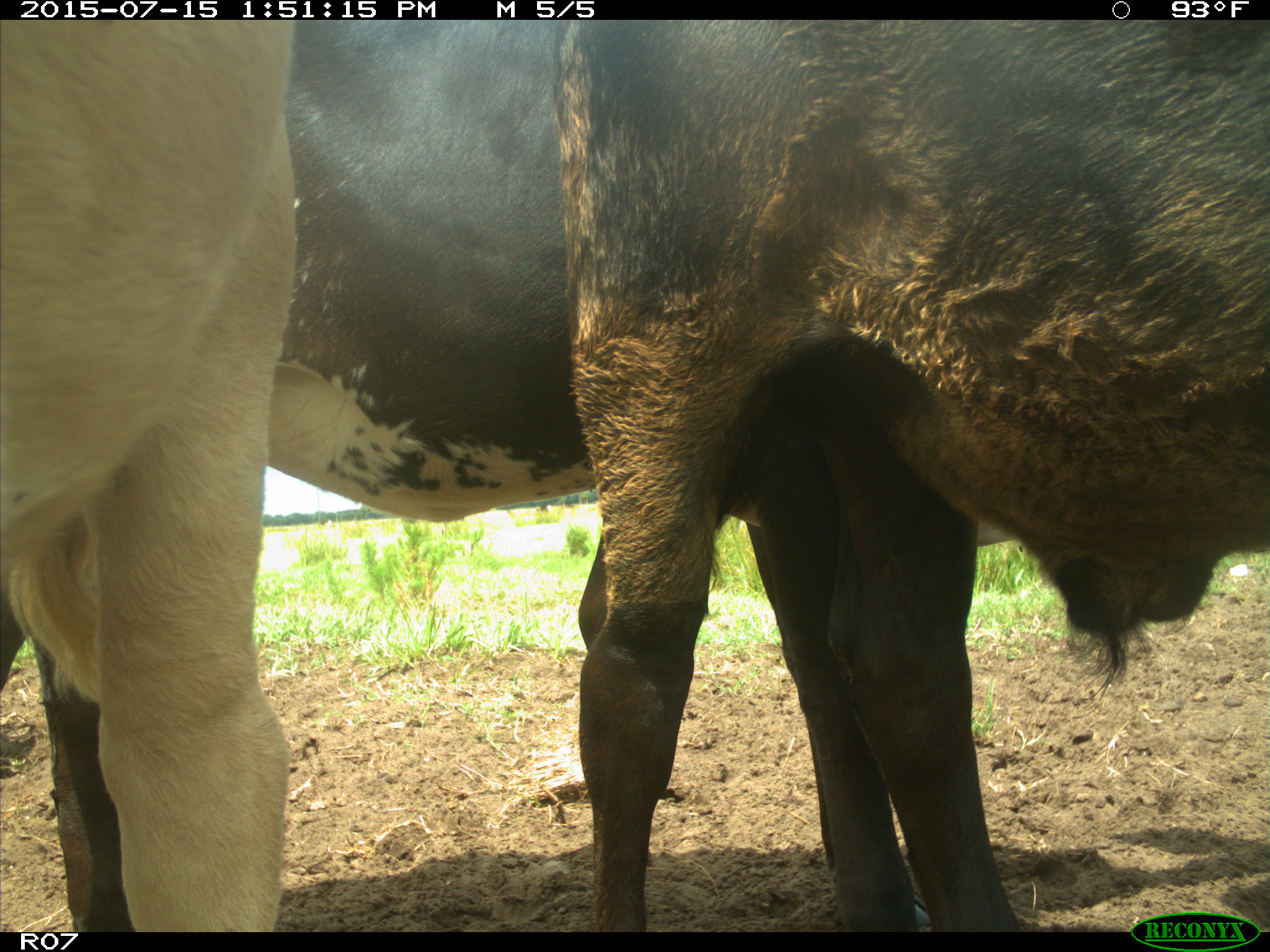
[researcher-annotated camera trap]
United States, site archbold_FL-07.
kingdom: Animalia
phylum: Chordata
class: Mammalia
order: Artiodactyla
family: Bovidae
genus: Bos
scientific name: Bos taurus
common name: domestic cow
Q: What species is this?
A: Bos taurus (domestic cow).